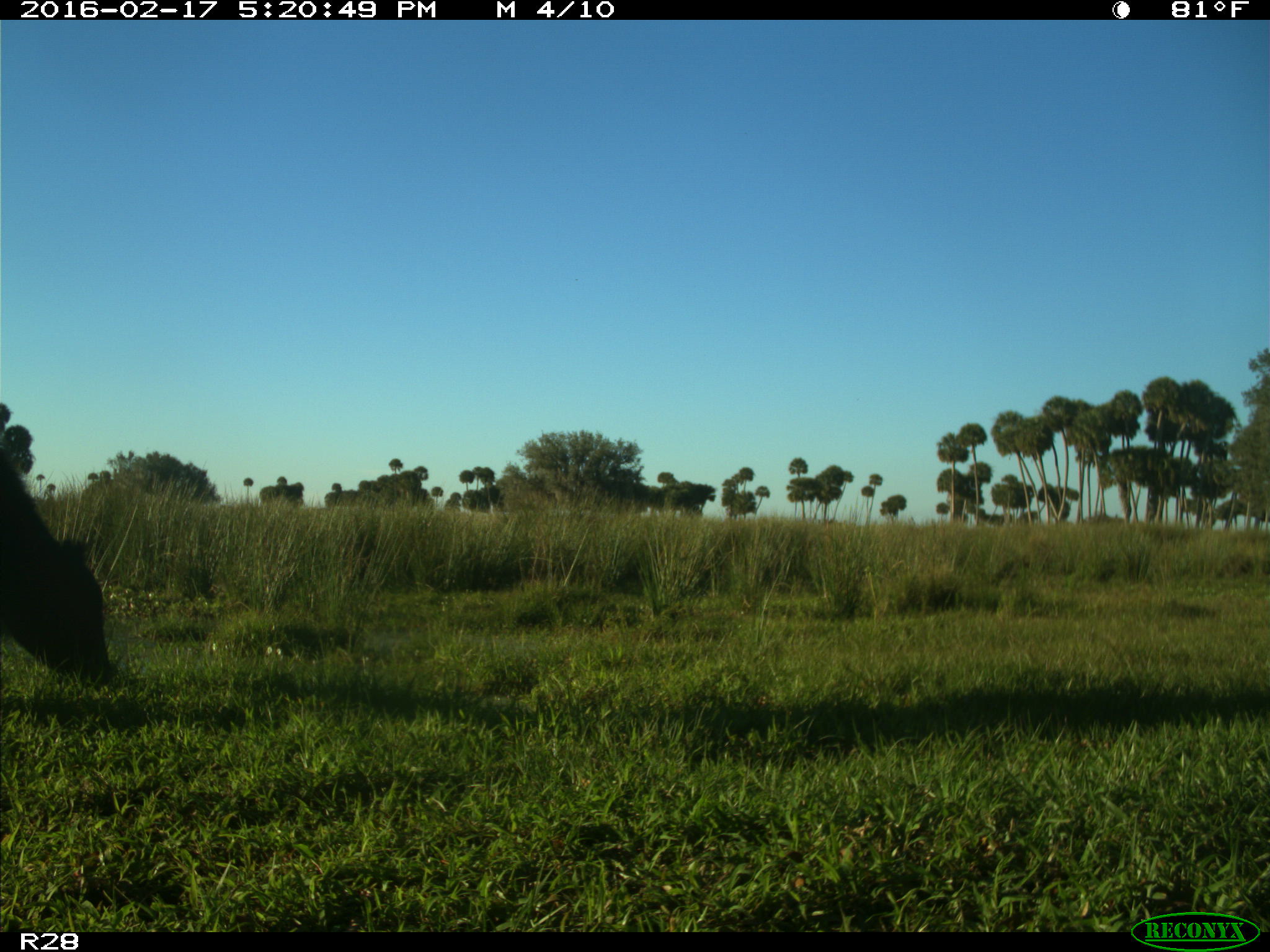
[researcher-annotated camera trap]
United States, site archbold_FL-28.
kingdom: Animalia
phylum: Chordata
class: Mammalia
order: Artiodactyla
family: Bovidae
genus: Bos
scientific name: Bos taurus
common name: domestic cow